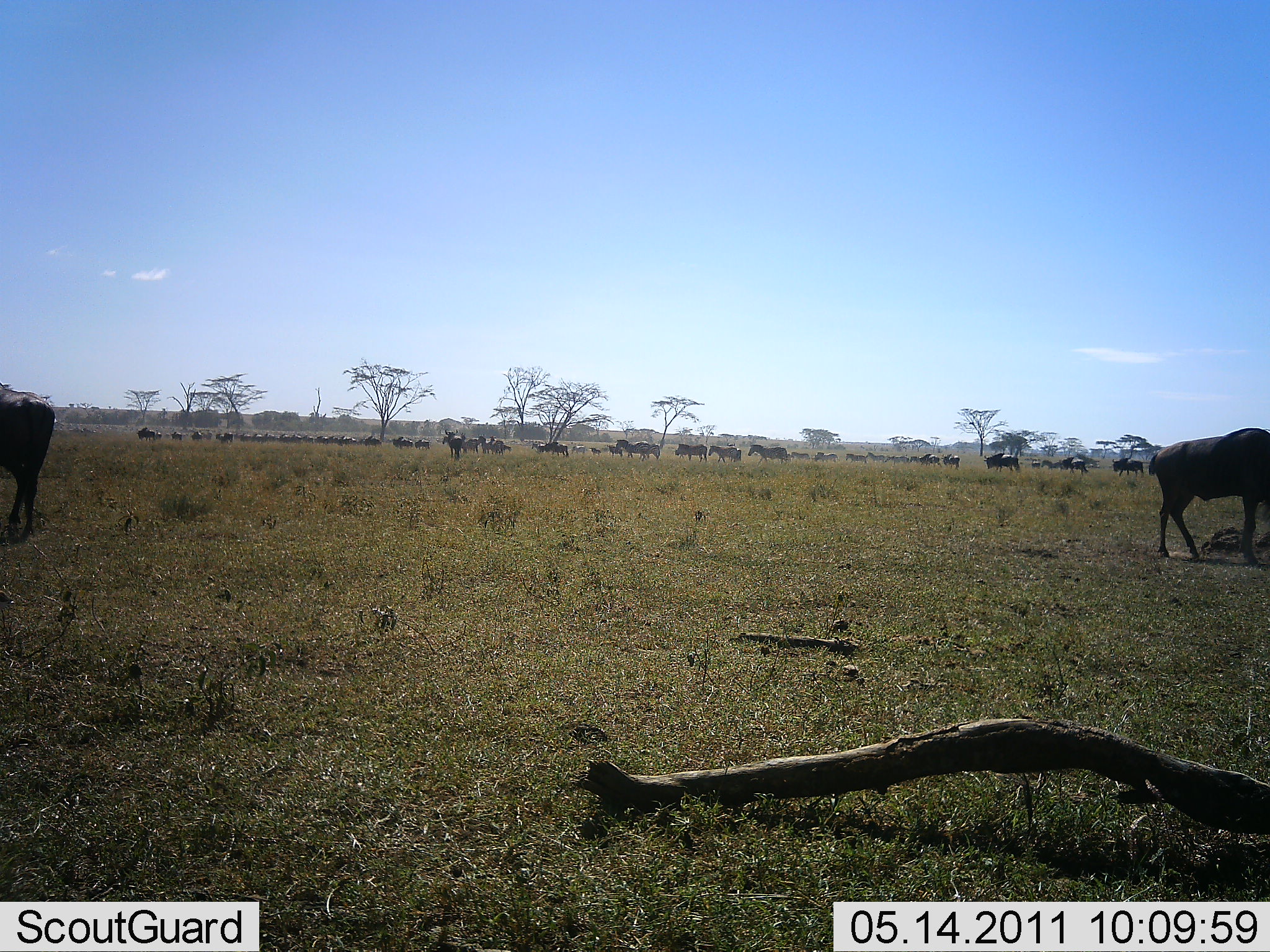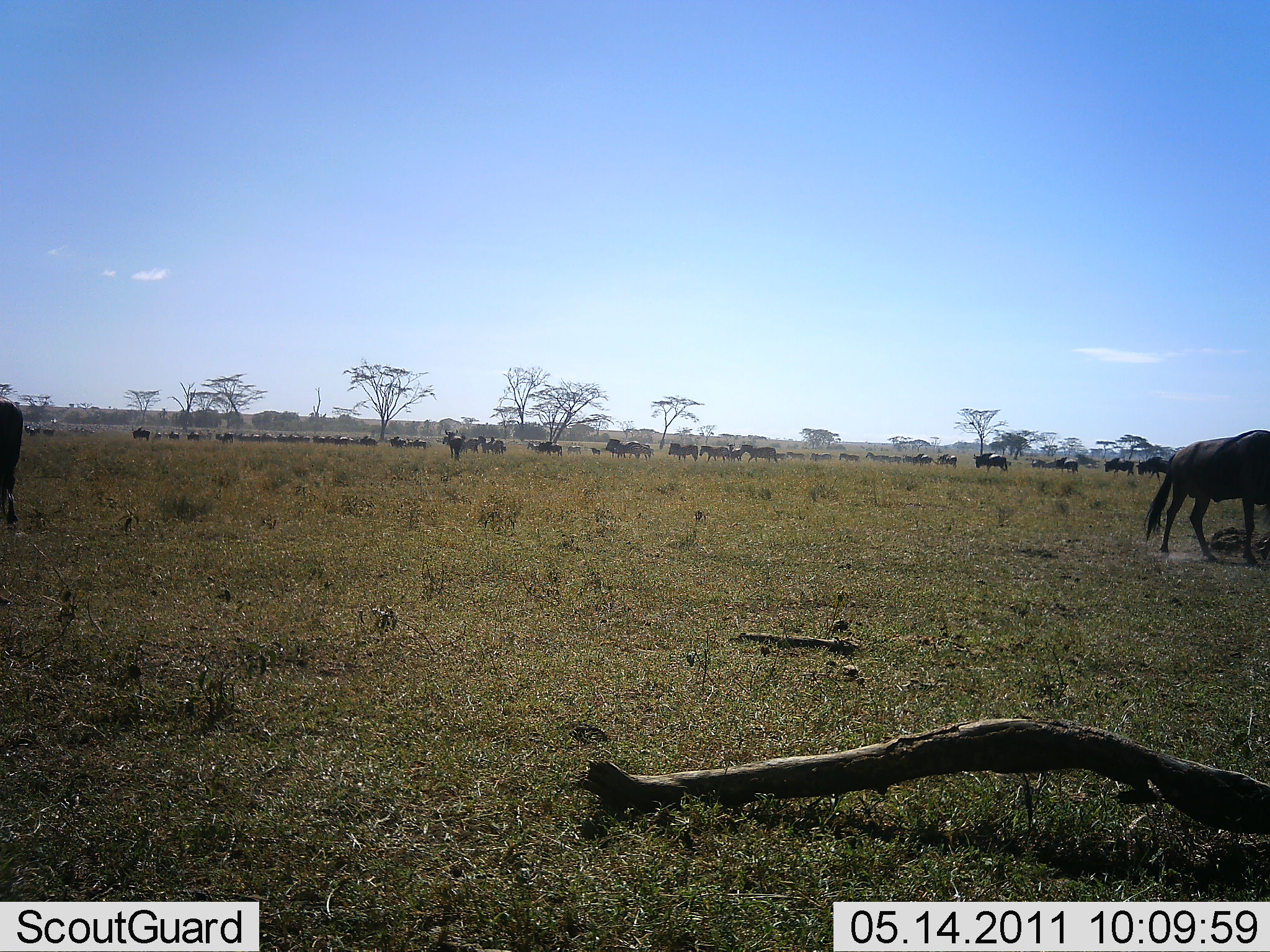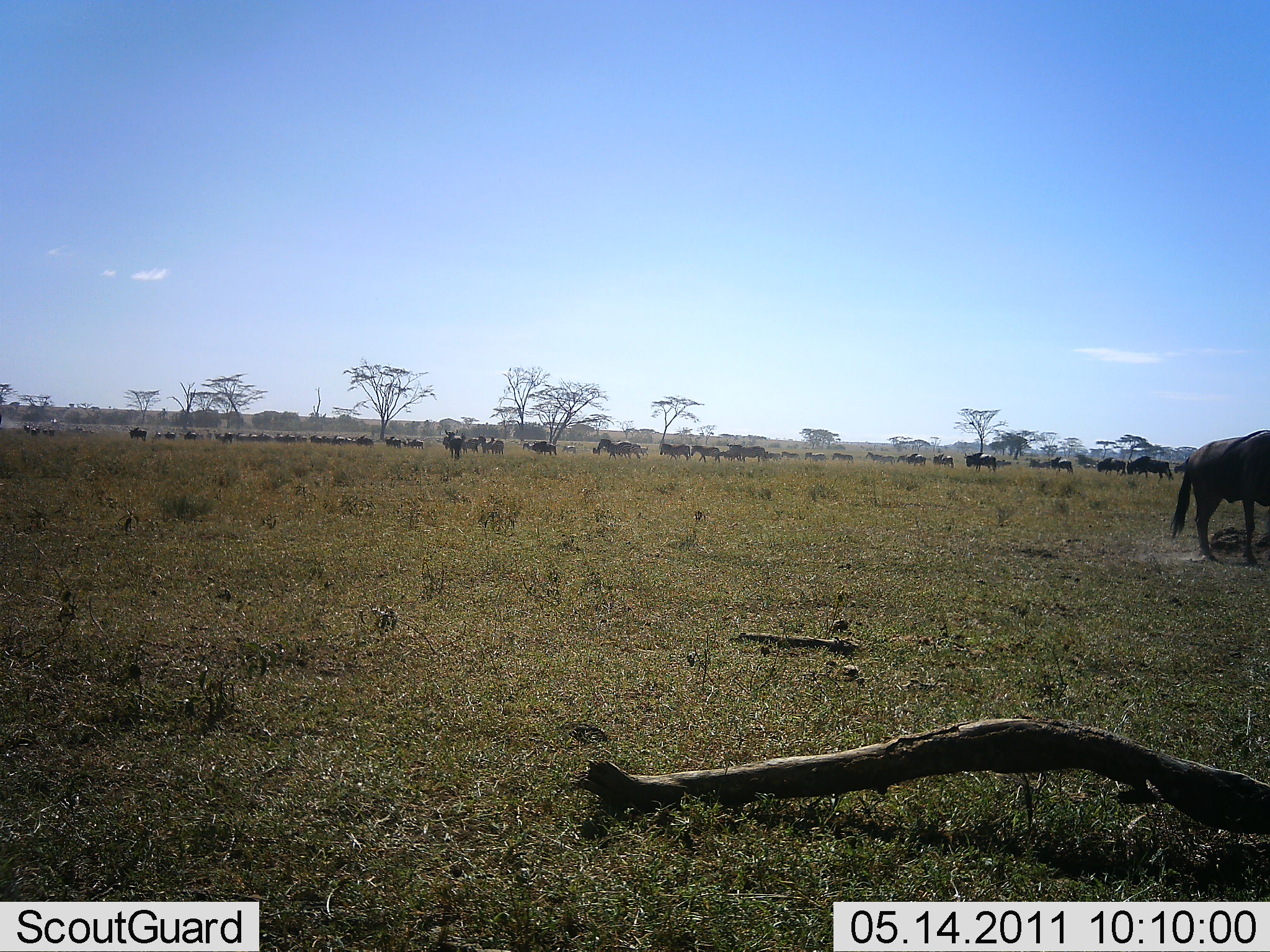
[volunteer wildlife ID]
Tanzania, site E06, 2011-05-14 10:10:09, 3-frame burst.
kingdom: Animalia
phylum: Chordata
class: Mammalia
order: Artiodactyla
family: Bovidae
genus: Connochaetes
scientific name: Connochaetes taurinus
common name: blue wildebeest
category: wildebeest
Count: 11-50.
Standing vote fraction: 36%.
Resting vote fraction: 0%.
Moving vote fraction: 82%.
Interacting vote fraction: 0%.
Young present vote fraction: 0%.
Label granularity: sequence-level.